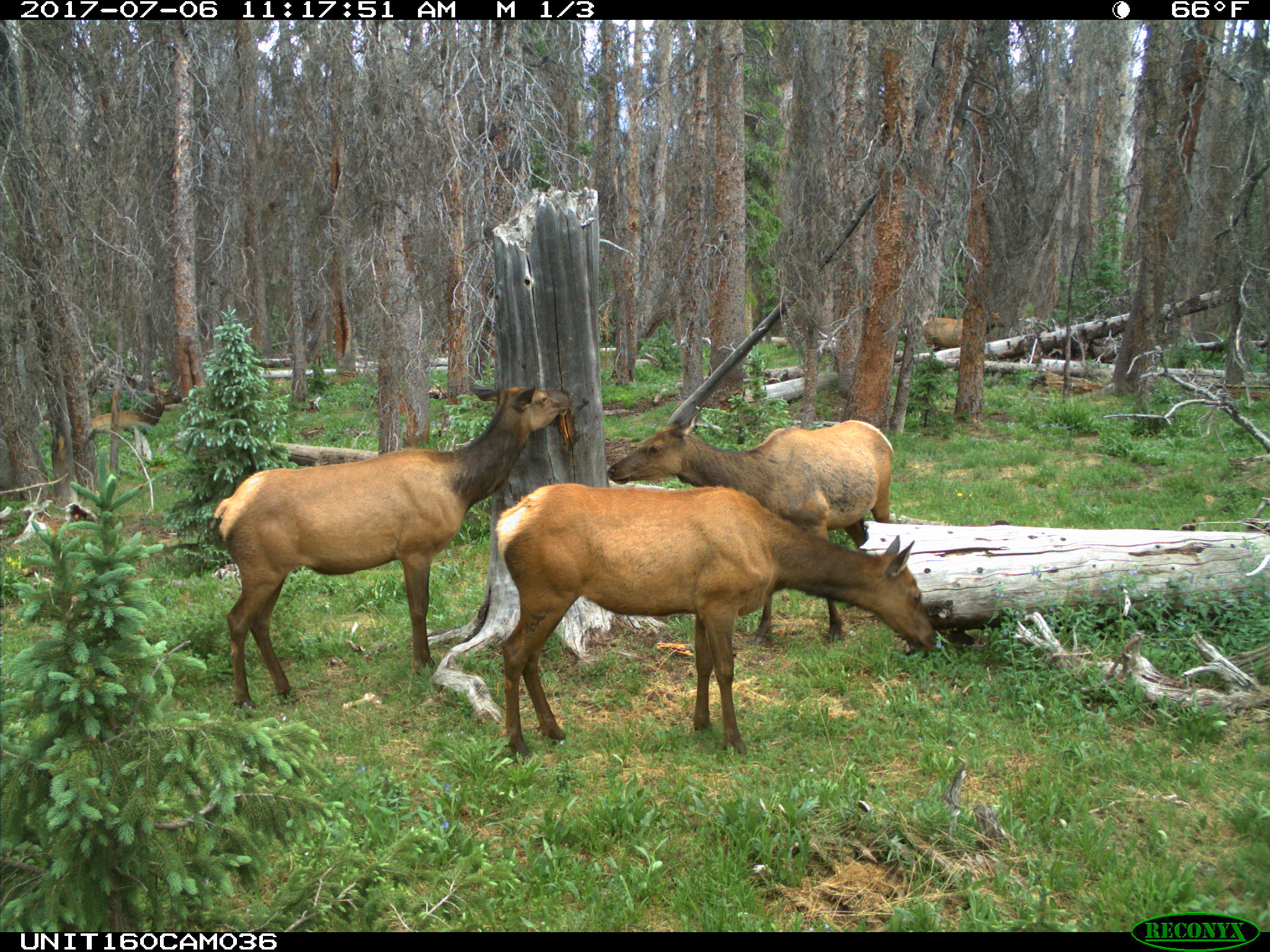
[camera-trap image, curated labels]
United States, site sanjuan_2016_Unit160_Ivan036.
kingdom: Animalia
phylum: Chordata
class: Mammalia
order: Artiodactyla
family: Cervidae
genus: Cervus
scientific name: Cervus elaphus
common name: red deer